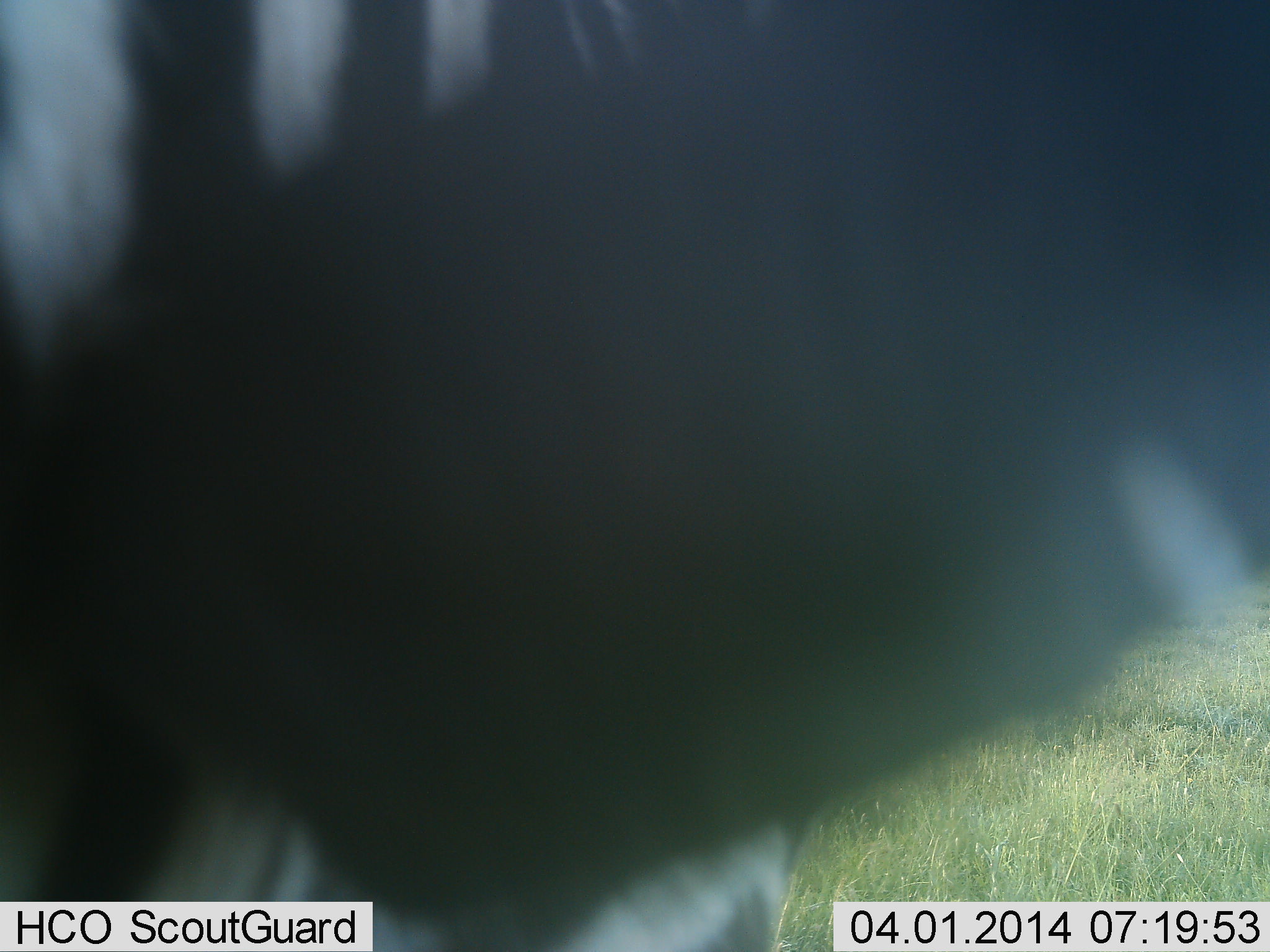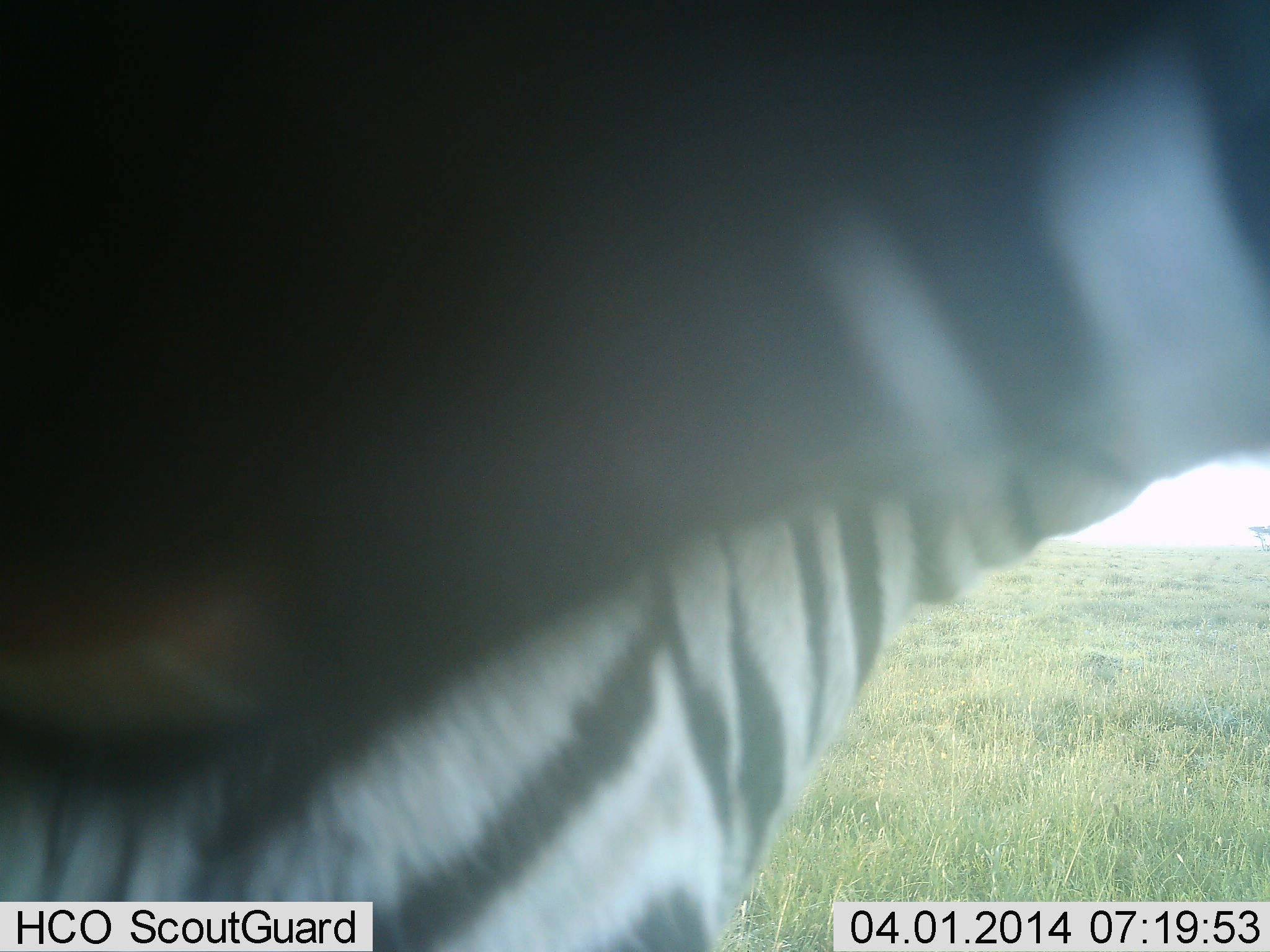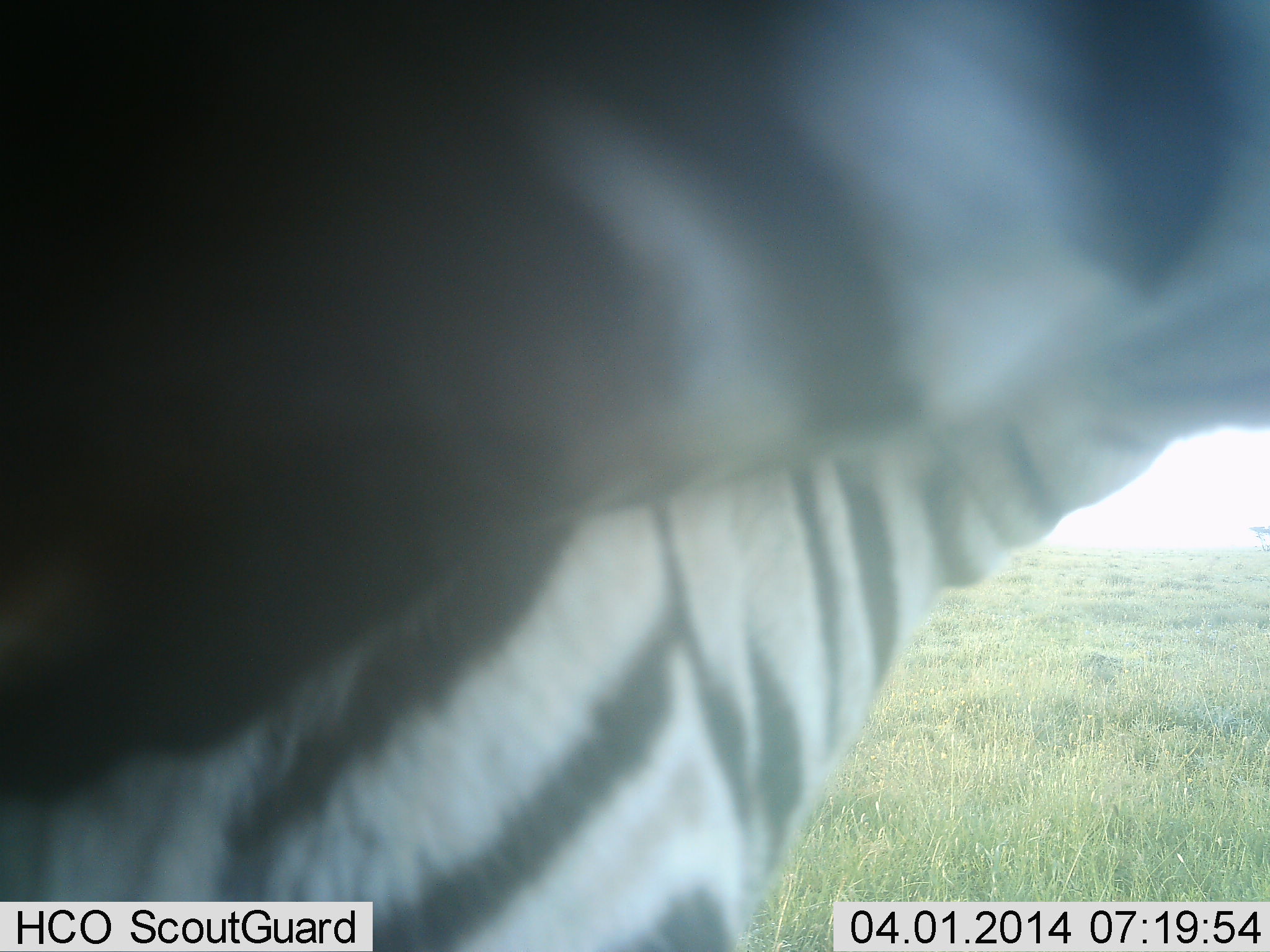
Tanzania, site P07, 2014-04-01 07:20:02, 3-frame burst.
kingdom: Animalia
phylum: Chordata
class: Mammalia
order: Perissodactyla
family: Equidae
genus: Equus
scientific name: Equus quagga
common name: plains zebra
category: zebra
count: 1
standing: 80%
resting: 0%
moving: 10%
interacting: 10%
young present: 0%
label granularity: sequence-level